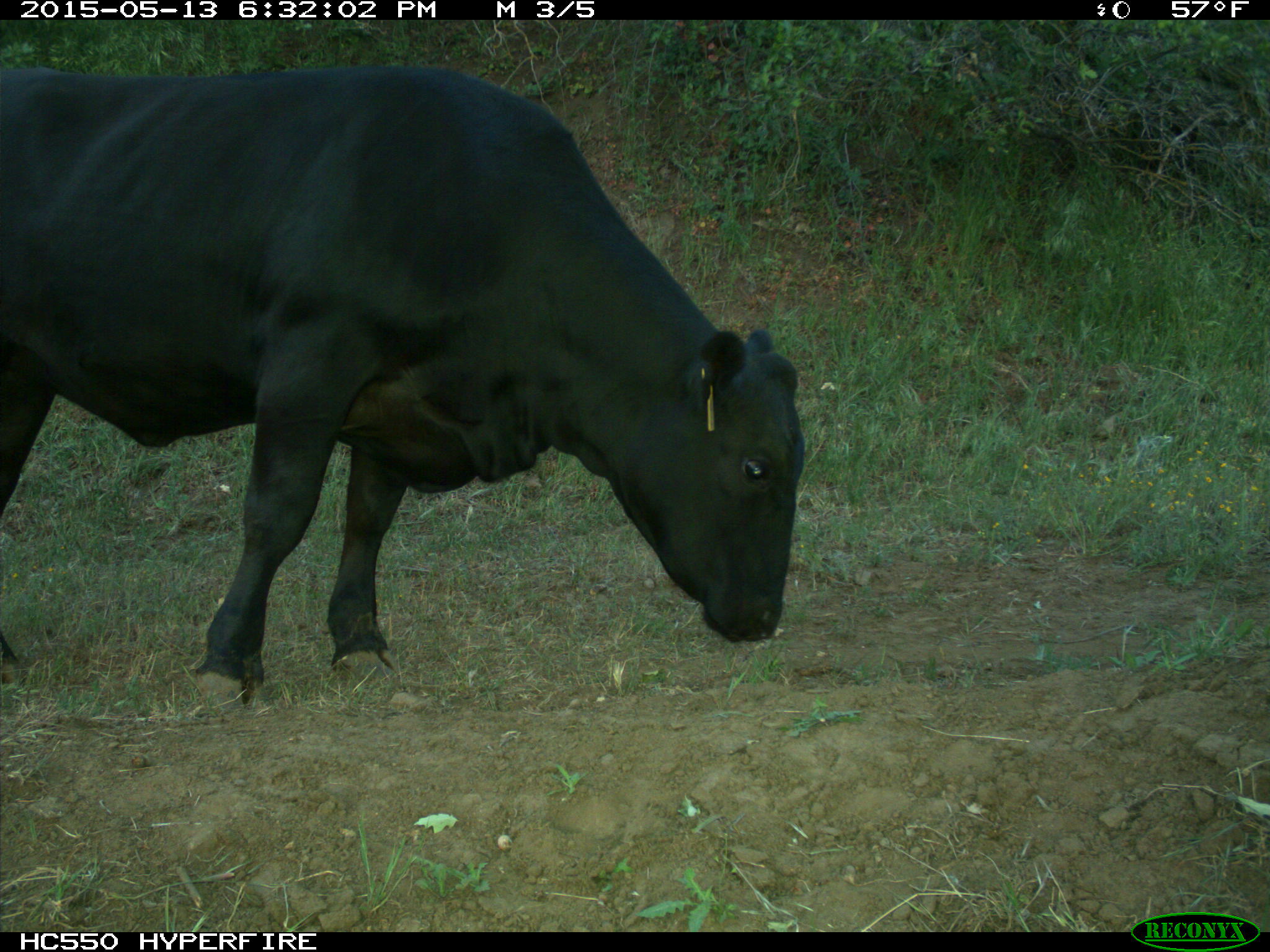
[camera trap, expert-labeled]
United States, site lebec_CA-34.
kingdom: Animalia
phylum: Chordata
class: Mammalia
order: Artiodactyla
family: Bovidae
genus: Bos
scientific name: Bos taurus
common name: domestic cow